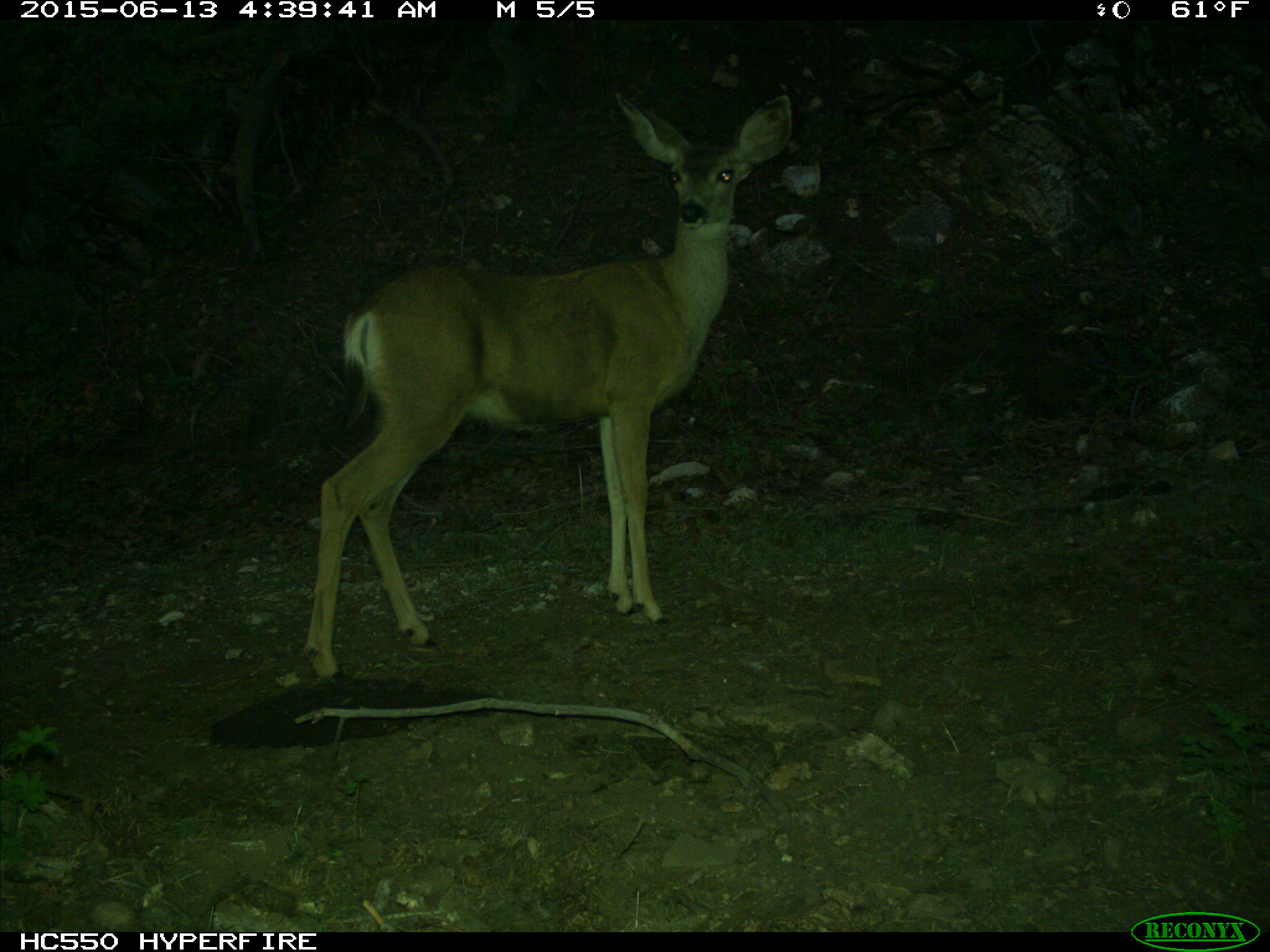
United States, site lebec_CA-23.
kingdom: Animalia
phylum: Chordata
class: Mammalia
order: Artiodactyla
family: Cervidae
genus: Odocoileus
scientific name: Odocoileus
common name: deer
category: unidentified deer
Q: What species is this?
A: Unidentified deer (deer) (Odocoileus).